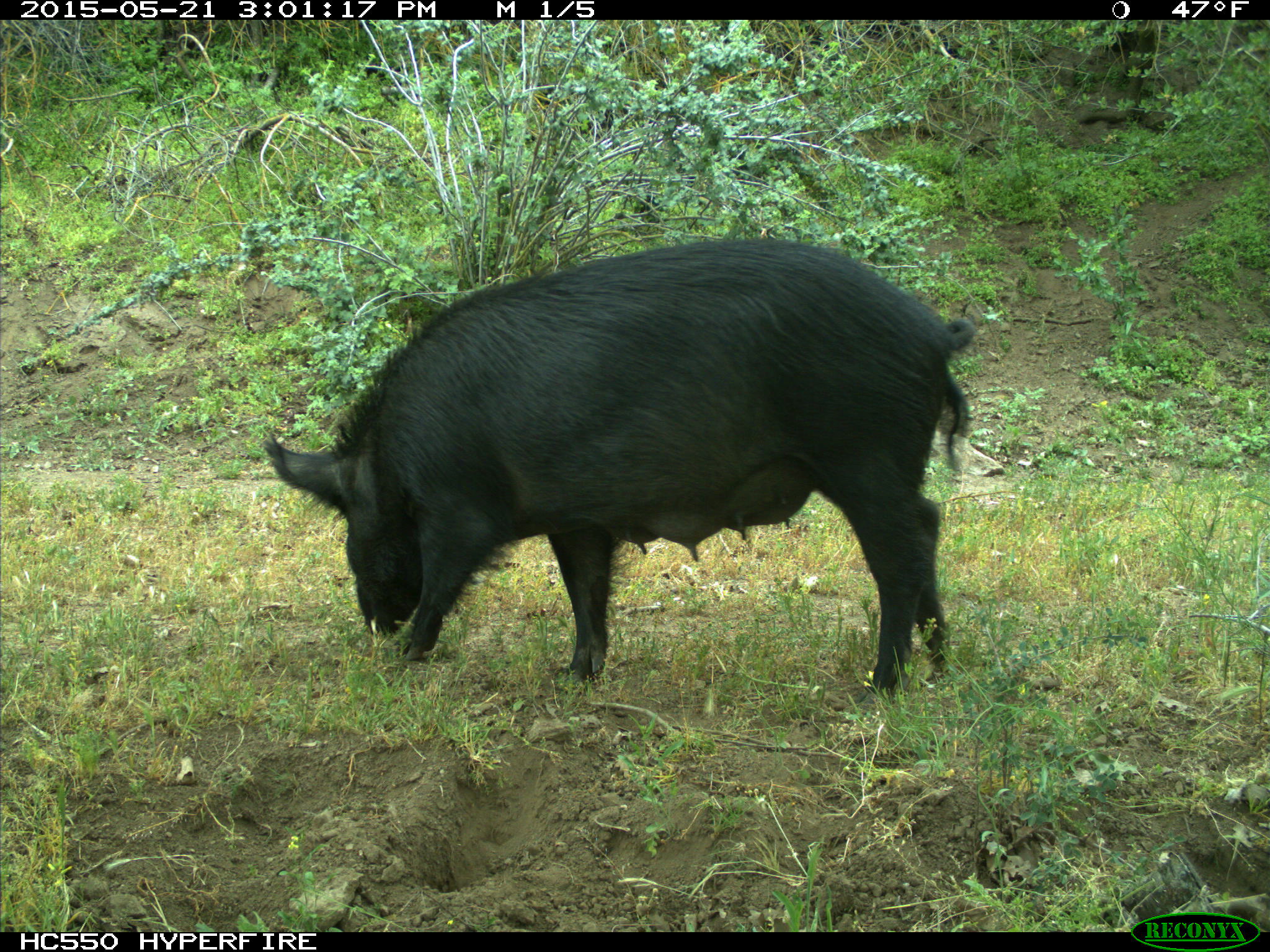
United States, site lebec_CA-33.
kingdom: Animalia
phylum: Chordata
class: Mammalia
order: Artiodactyla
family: Suidae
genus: Sus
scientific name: Sus scrofa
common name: wild boar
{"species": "Sus scrofa (wild boar)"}